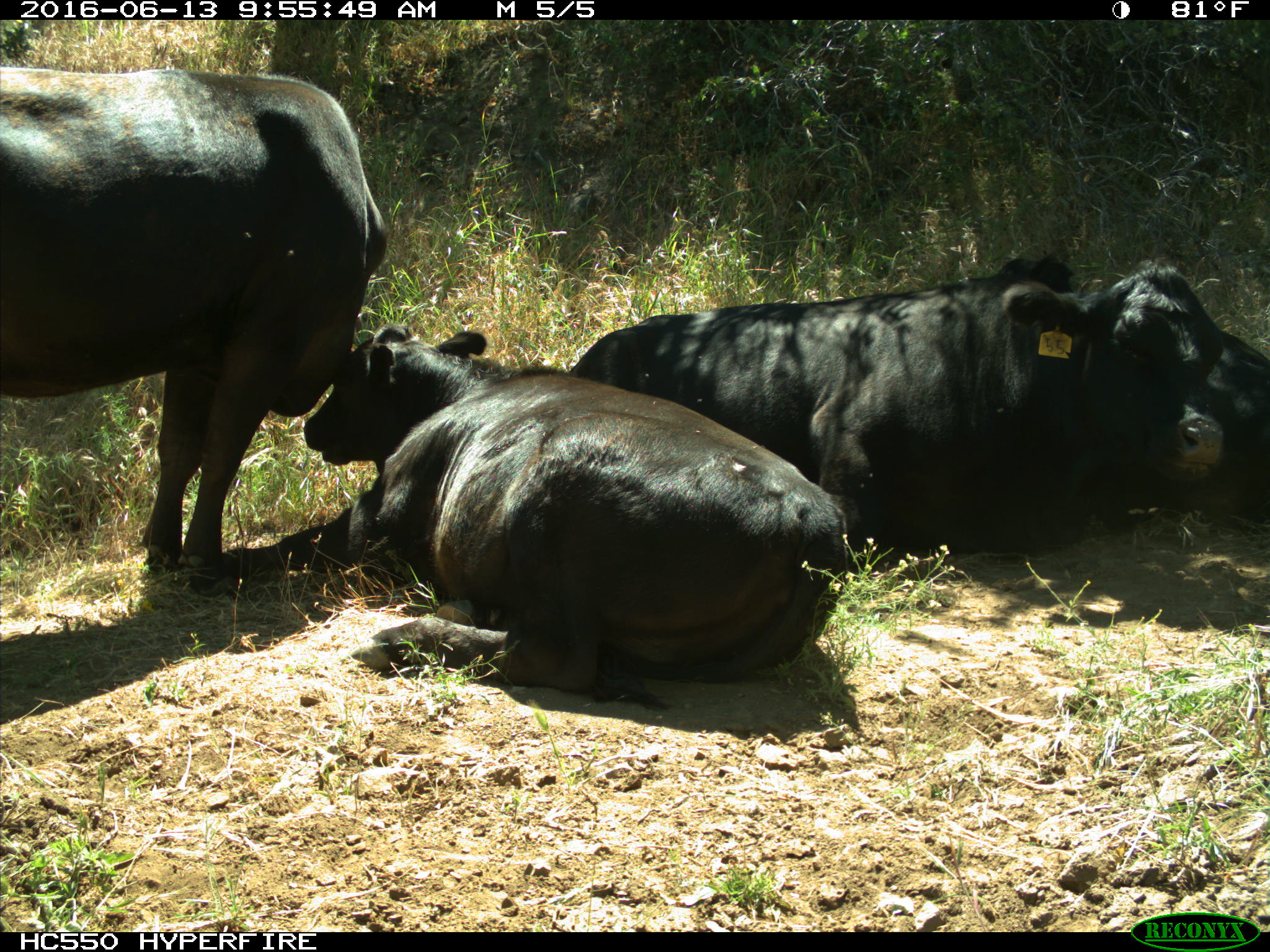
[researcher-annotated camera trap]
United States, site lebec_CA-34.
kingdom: Animalia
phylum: Chordata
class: Mammalia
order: Artiodactyla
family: Bovidae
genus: Bos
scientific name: Bos taurus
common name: domestic cow